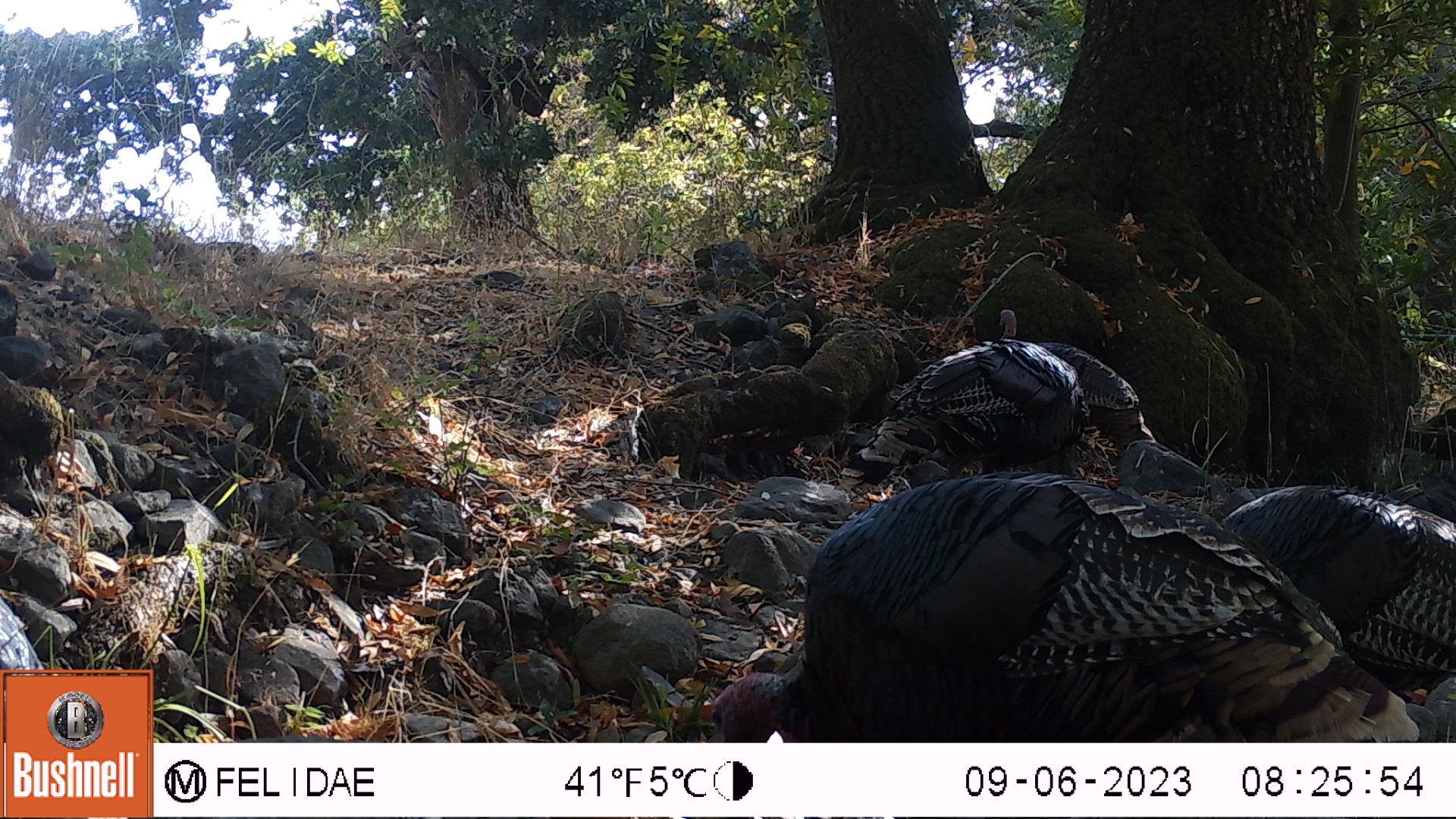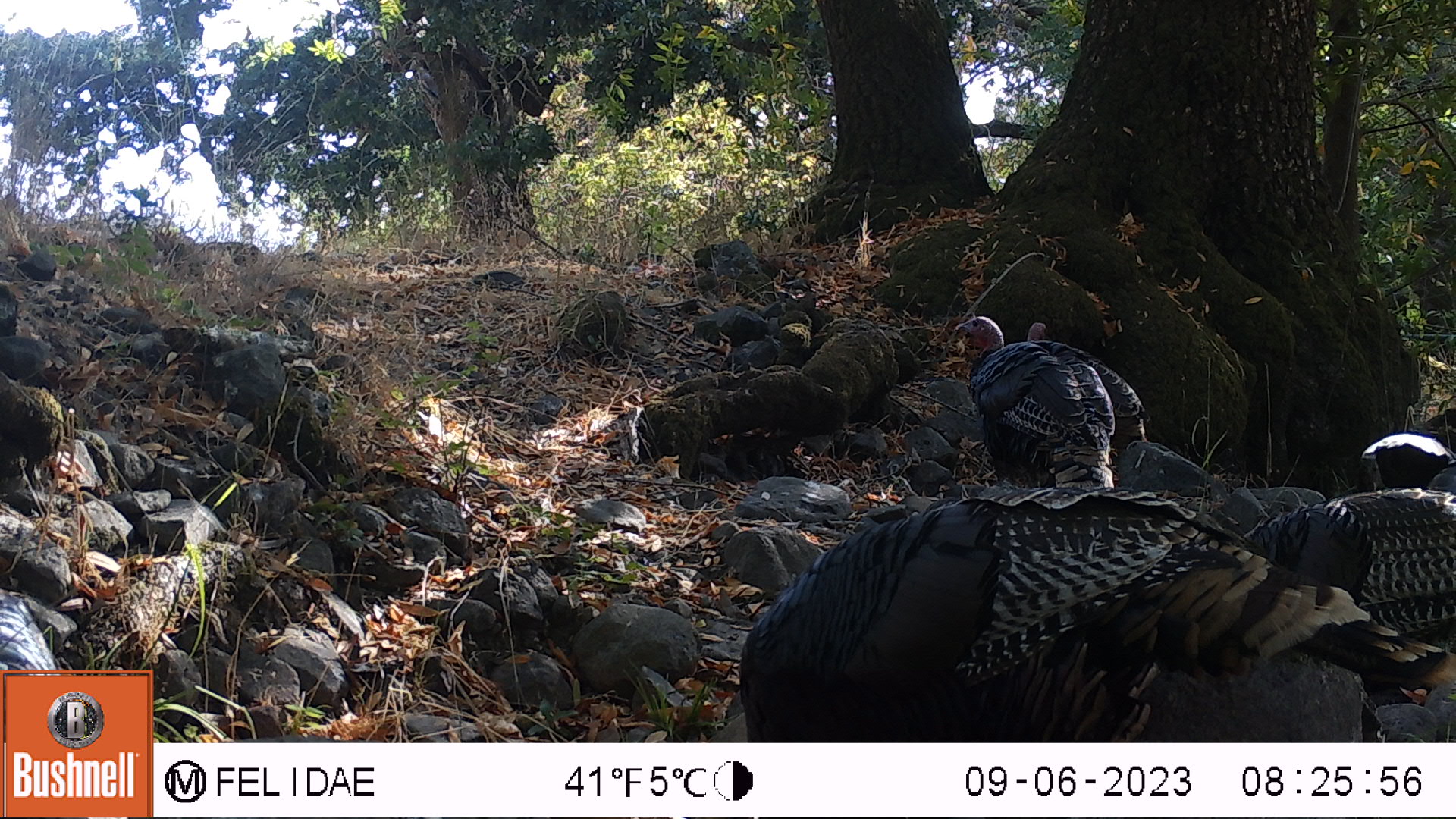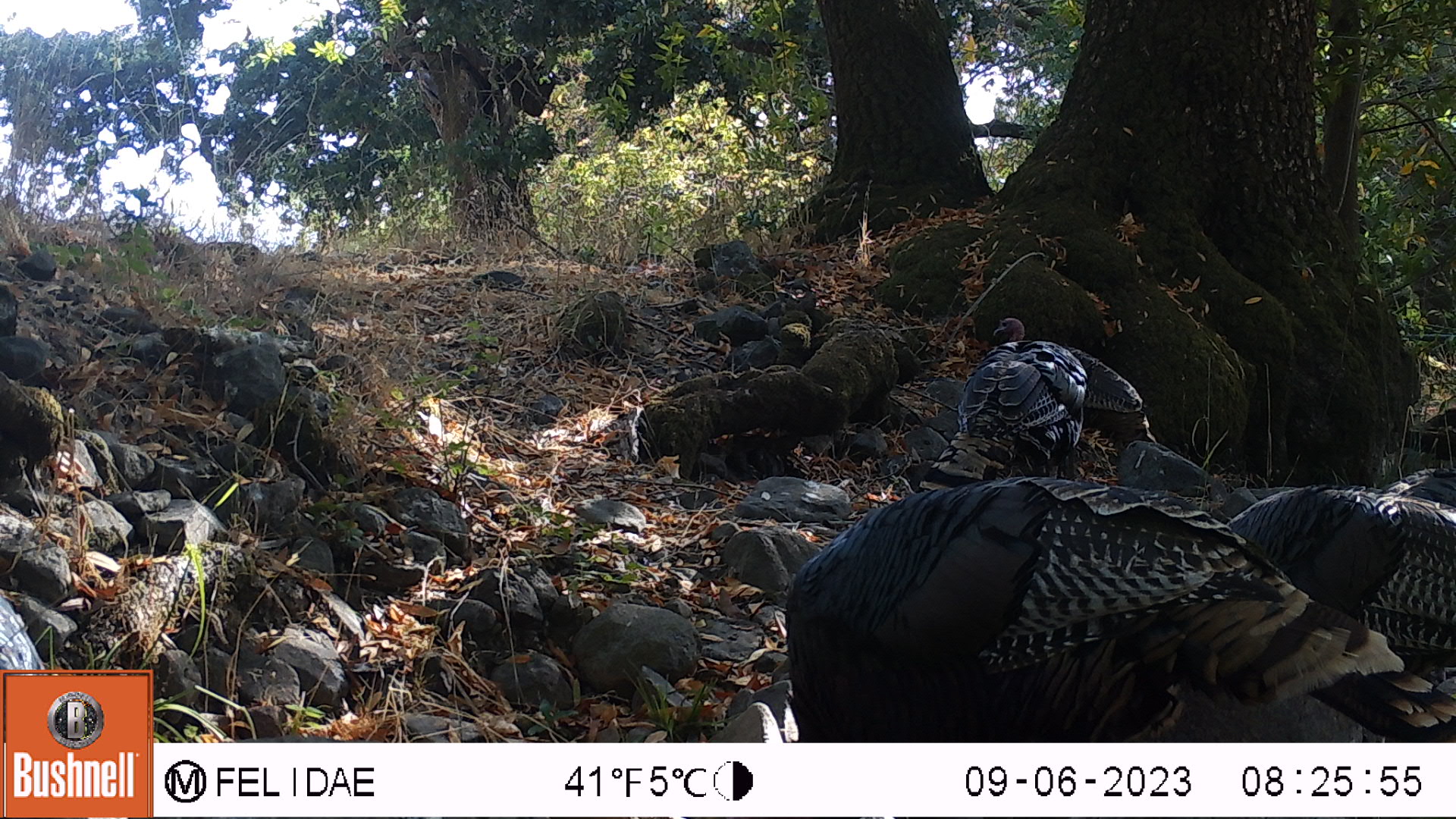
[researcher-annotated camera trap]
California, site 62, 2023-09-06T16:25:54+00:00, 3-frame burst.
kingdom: Animalia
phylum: Chordata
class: Aves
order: Galliformes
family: Phasianidae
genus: Meleagris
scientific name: Meleagris gallopavo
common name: turkey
Turkey (Meleagris gallopavo).